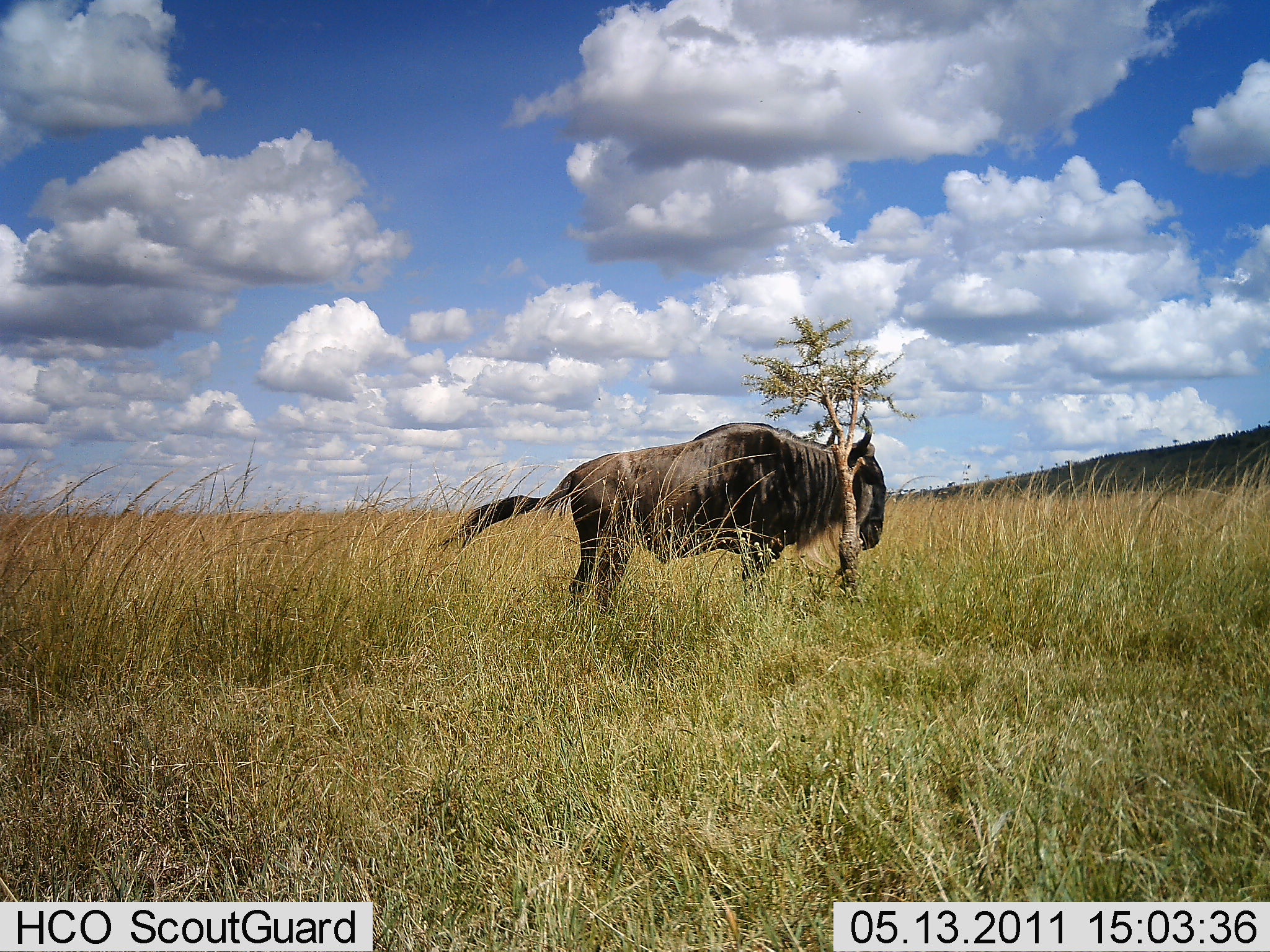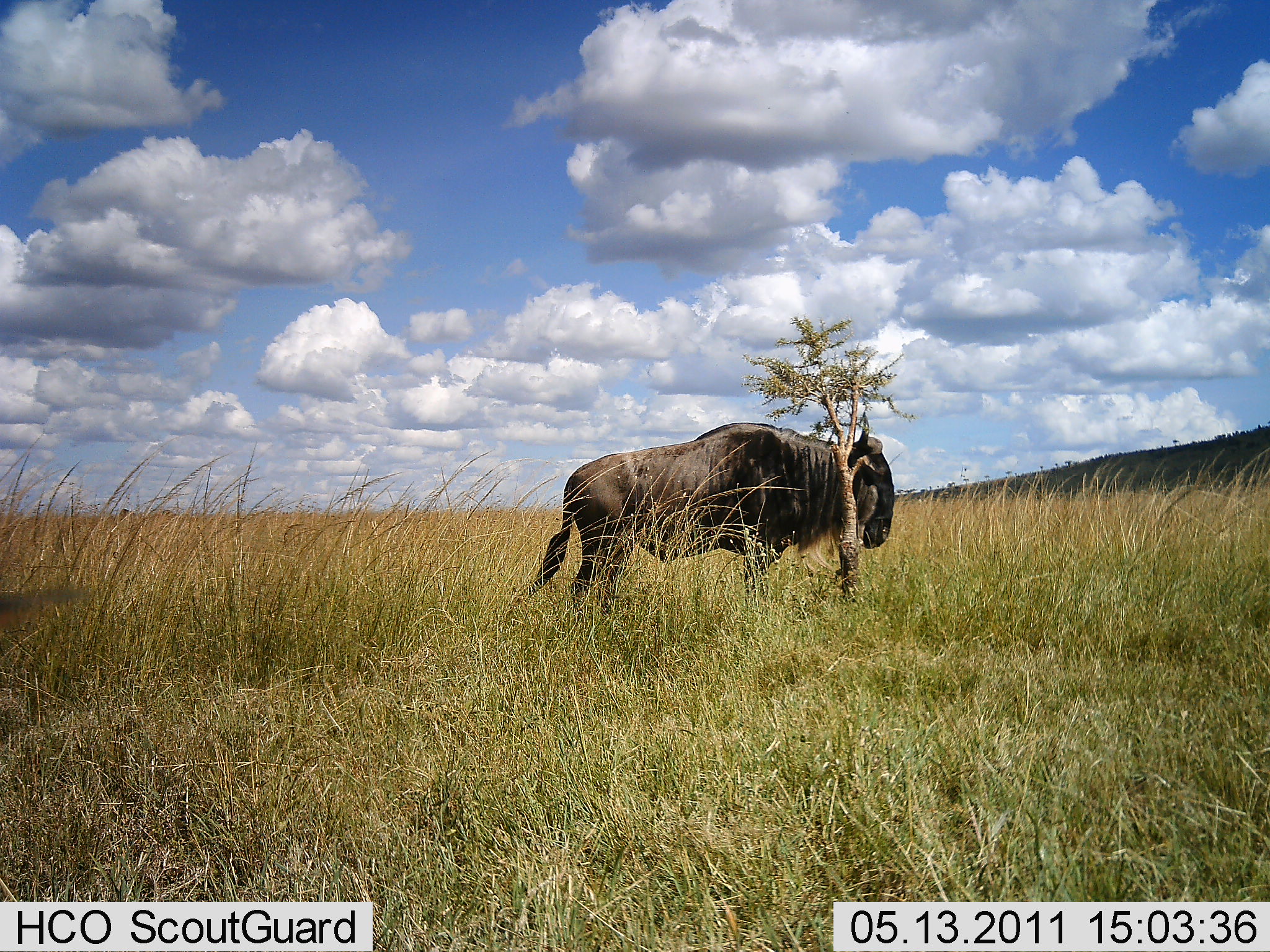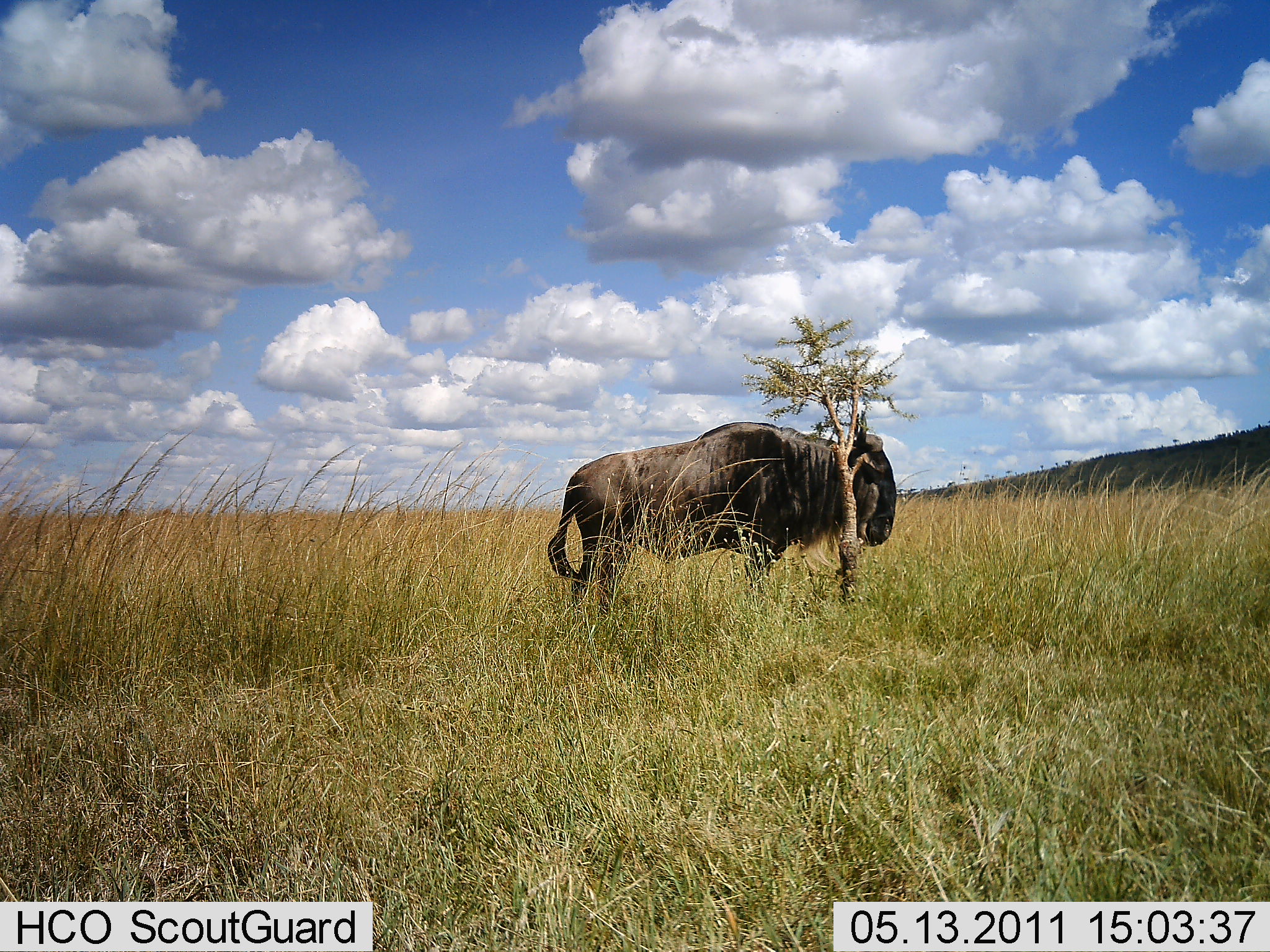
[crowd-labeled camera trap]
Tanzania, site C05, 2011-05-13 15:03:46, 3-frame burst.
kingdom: Animalia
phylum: Chordata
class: Mammalia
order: Artiodactyla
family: Bovidae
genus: Connochaetes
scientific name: Connochaetes taurinus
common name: blue wildebeest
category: wildebeest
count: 1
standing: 100%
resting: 0%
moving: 0%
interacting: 0%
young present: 0%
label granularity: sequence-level